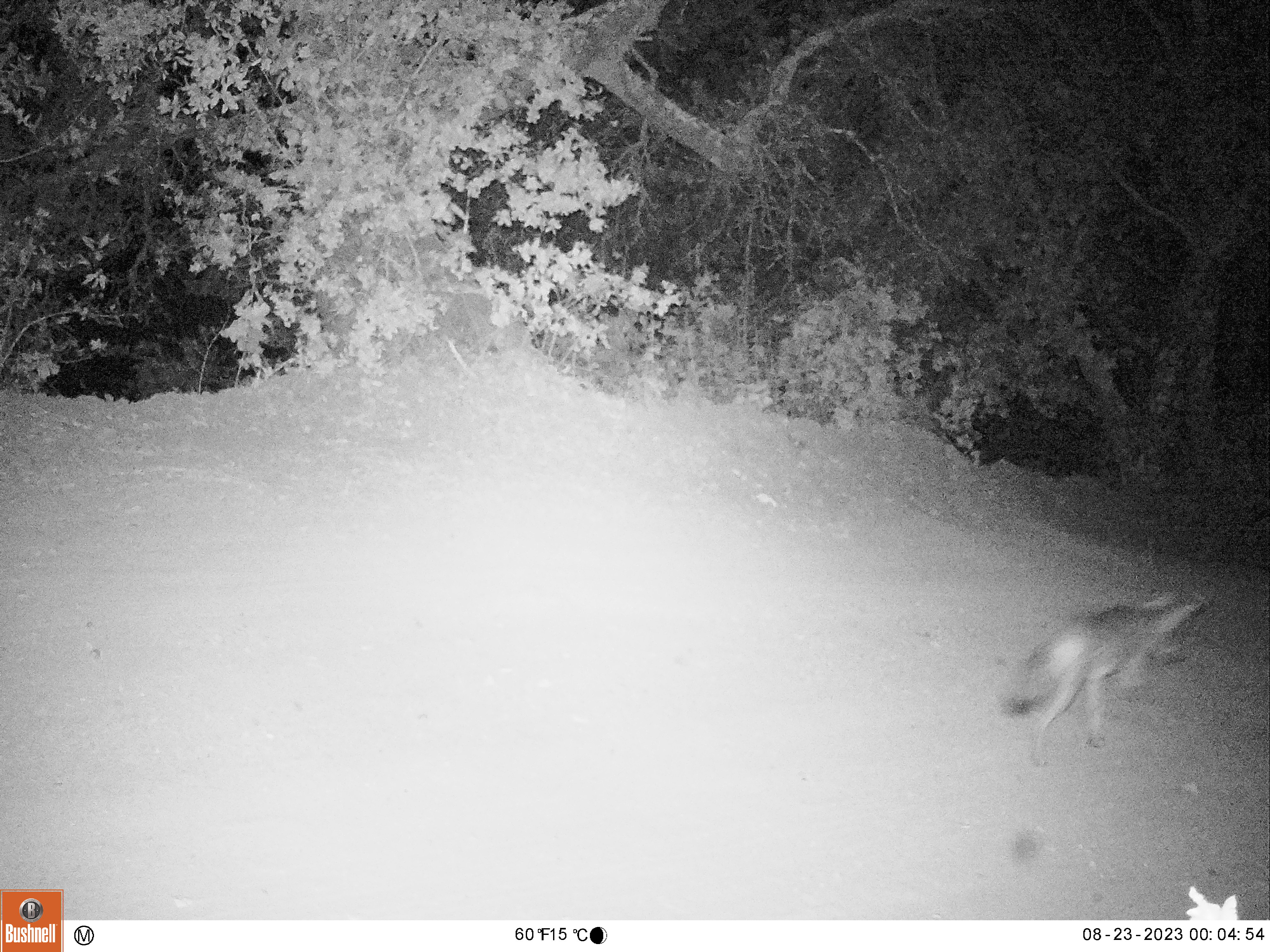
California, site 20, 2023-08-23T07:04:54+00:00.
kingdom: Animalia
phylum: Chordata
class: Mammalia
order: Carnivora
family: Canidae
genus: Canis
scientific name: Canis latrans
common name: coyote